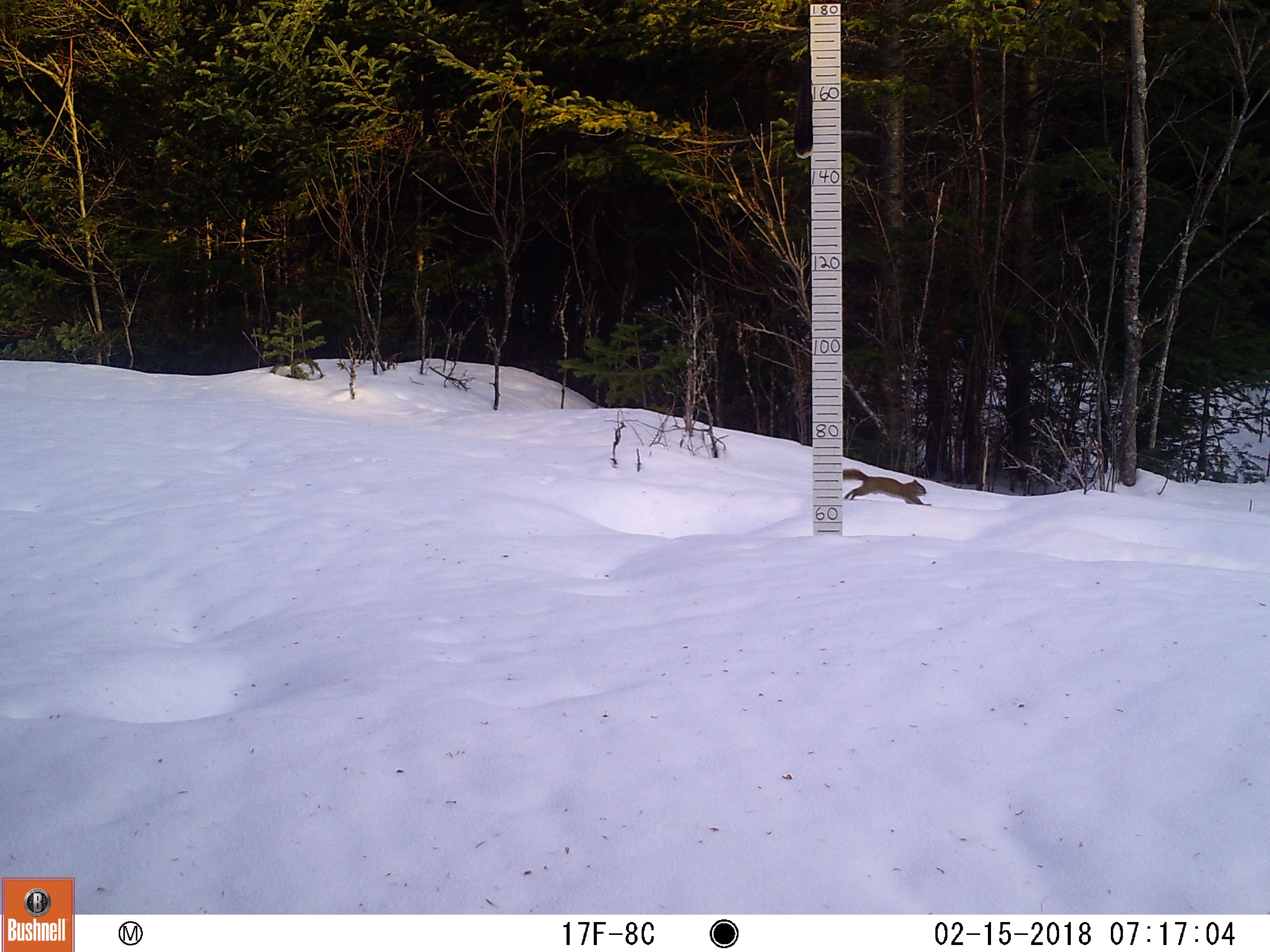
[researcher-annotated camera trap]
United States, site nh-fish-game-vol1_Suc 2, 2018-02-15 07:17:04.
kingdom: Animalia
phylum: Chordata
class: Mammalia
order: Rodentia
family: Sciuridae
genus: Tamiasciurus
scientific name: Tamiasciurus hudsonicus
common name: red squirrel